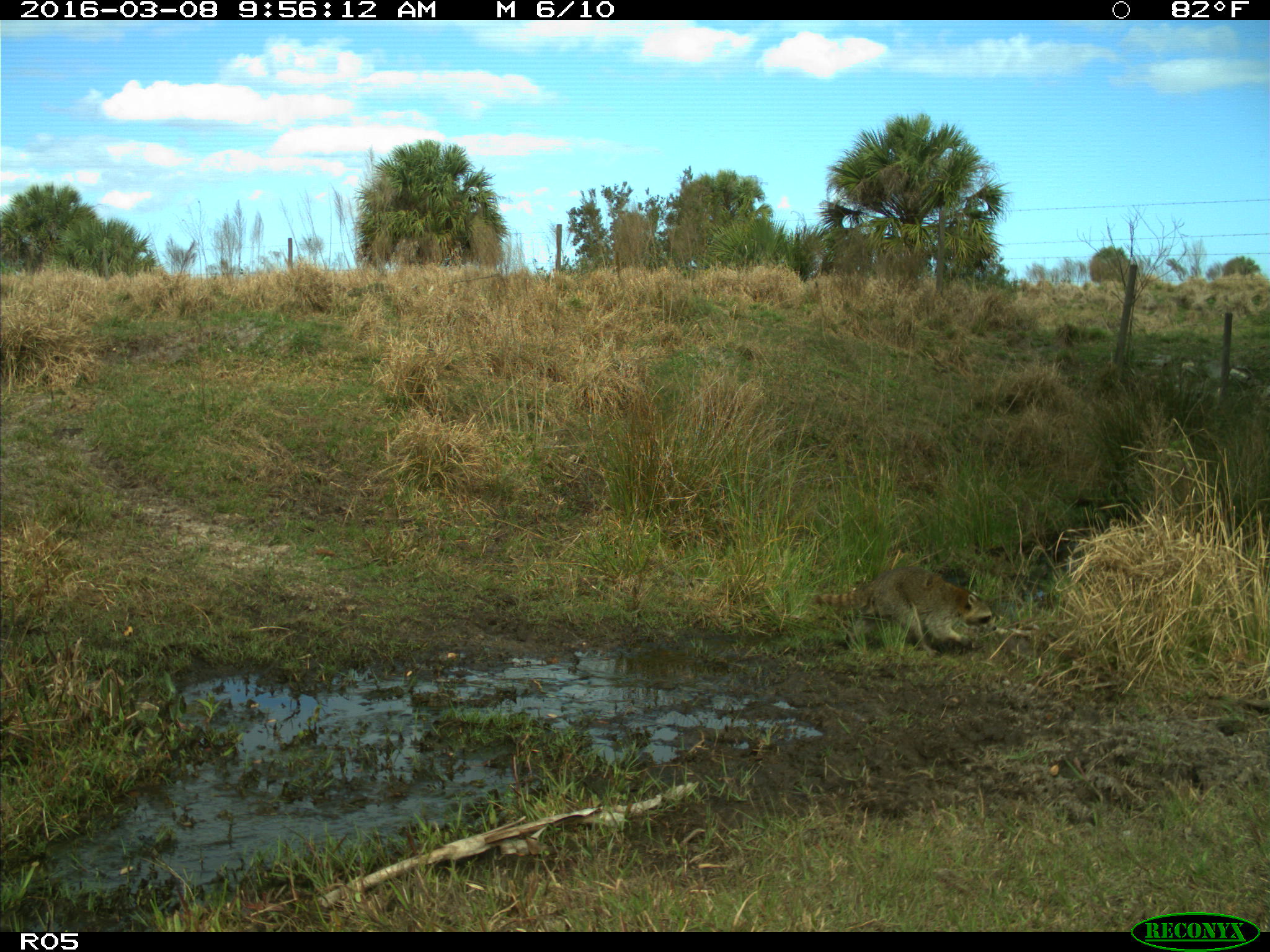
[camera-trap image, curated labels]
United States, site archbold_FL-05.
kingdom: Animalia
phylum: Chordata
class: Mammalia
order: Carnivora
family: Procyonidae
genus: Procyon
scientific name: Procyon lotor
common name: common raccoon